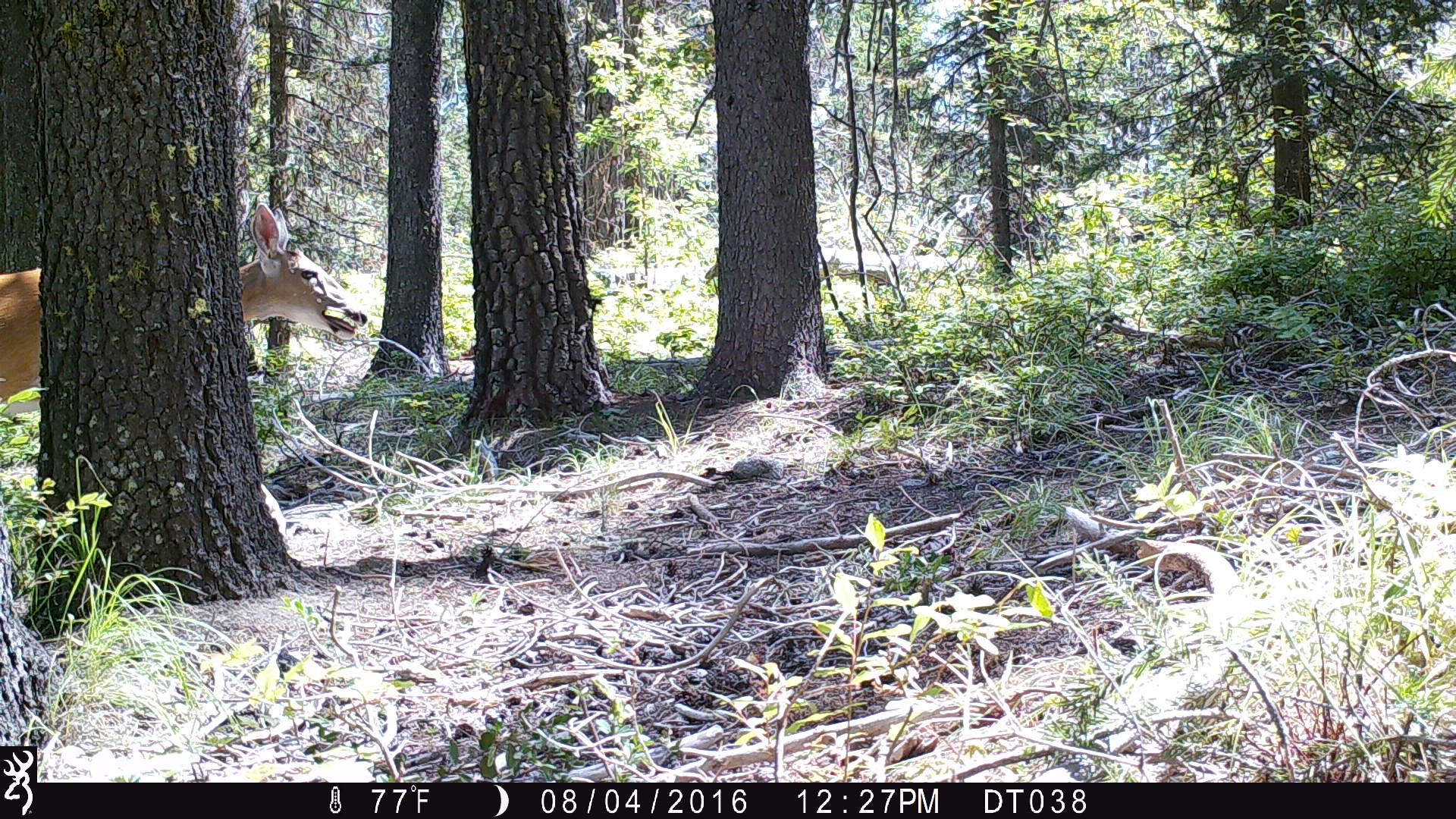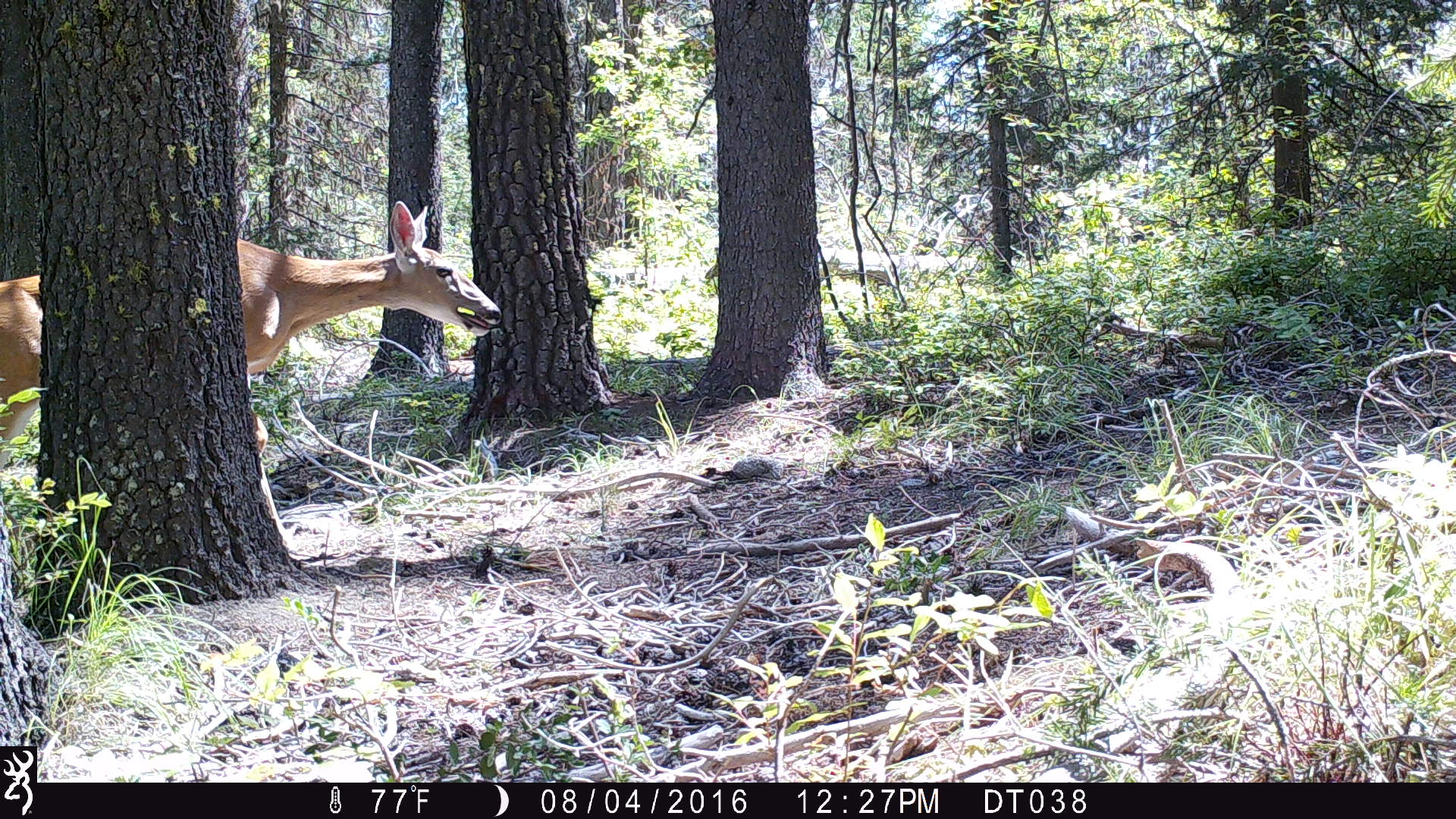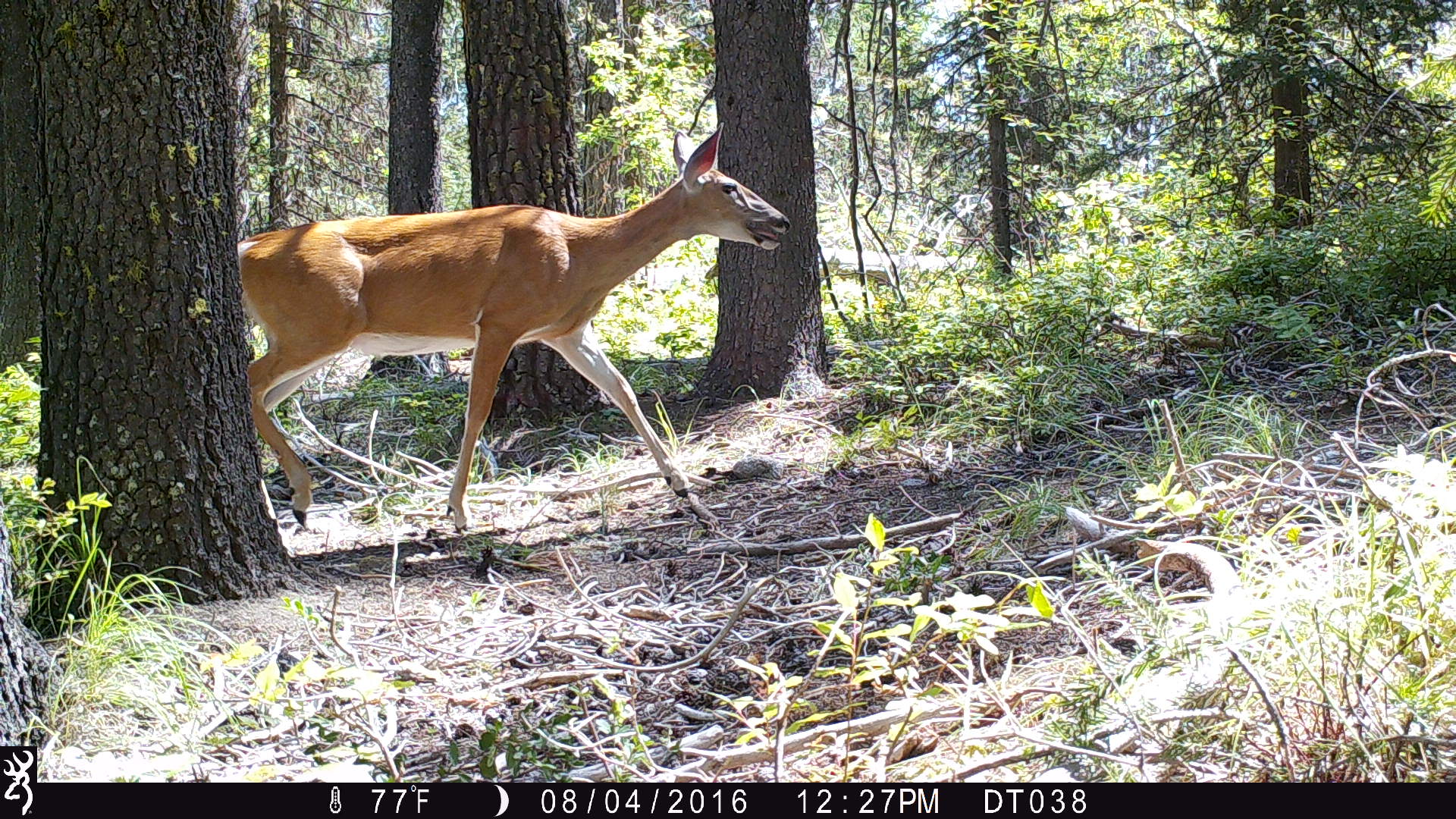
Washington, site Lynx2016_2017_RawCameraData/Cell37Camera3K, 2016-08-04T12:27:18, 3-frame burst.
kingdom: Animalia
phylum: Chordata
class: Mammalia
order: Artiodactyla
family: Cervidae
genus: Odocoileus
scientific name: Odocoileus virginianus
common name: white-tailed deer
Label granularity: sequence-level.